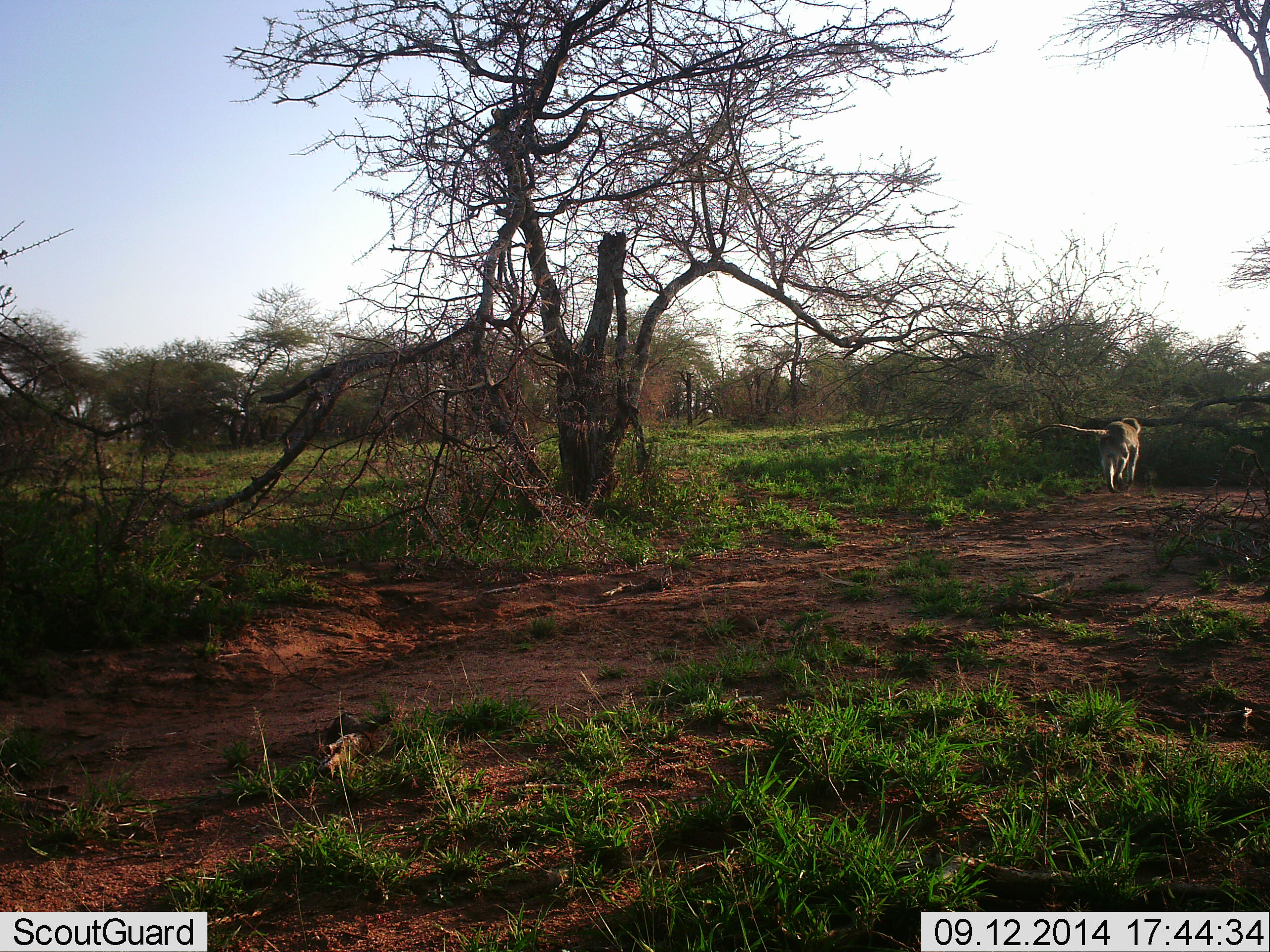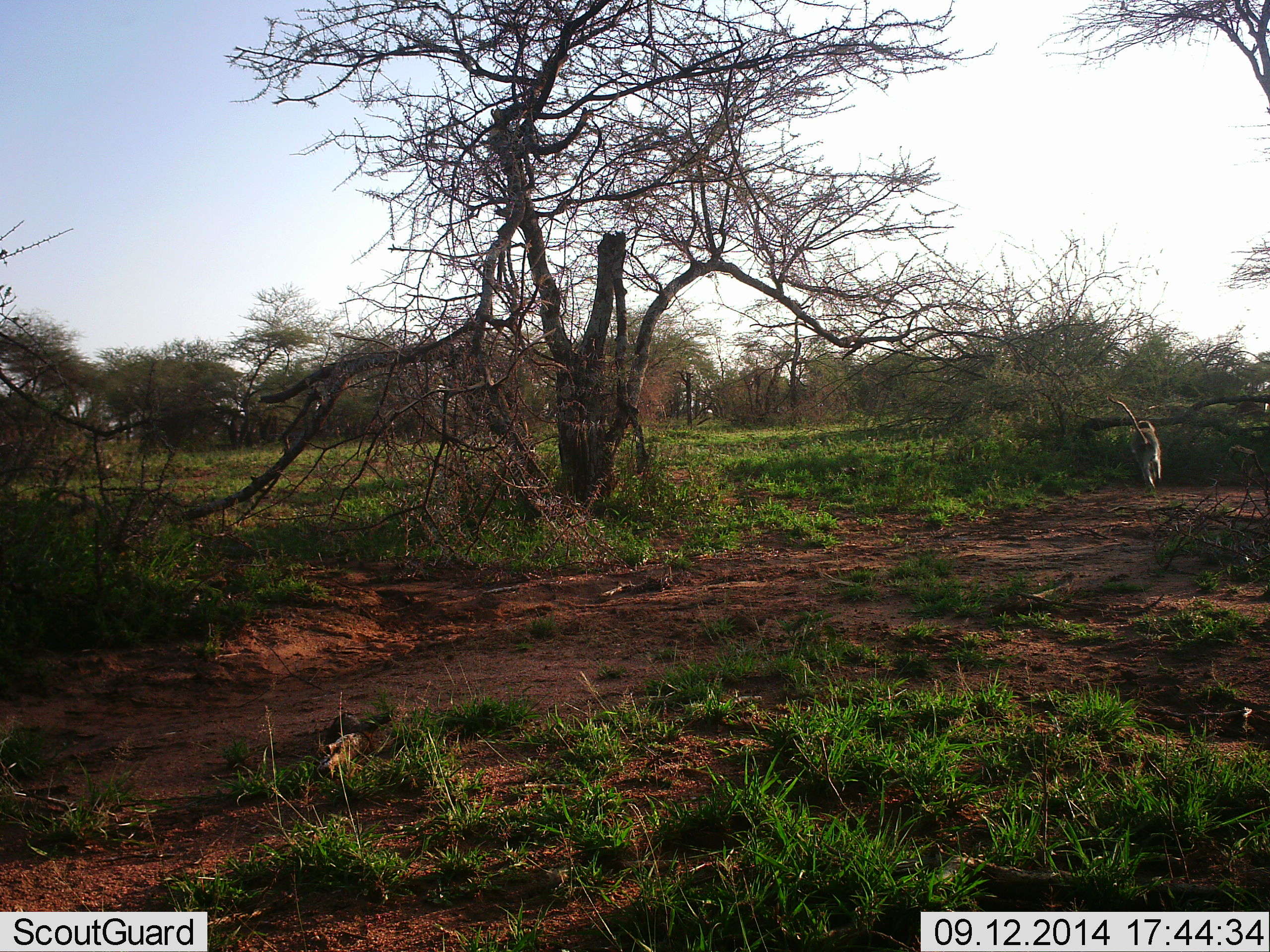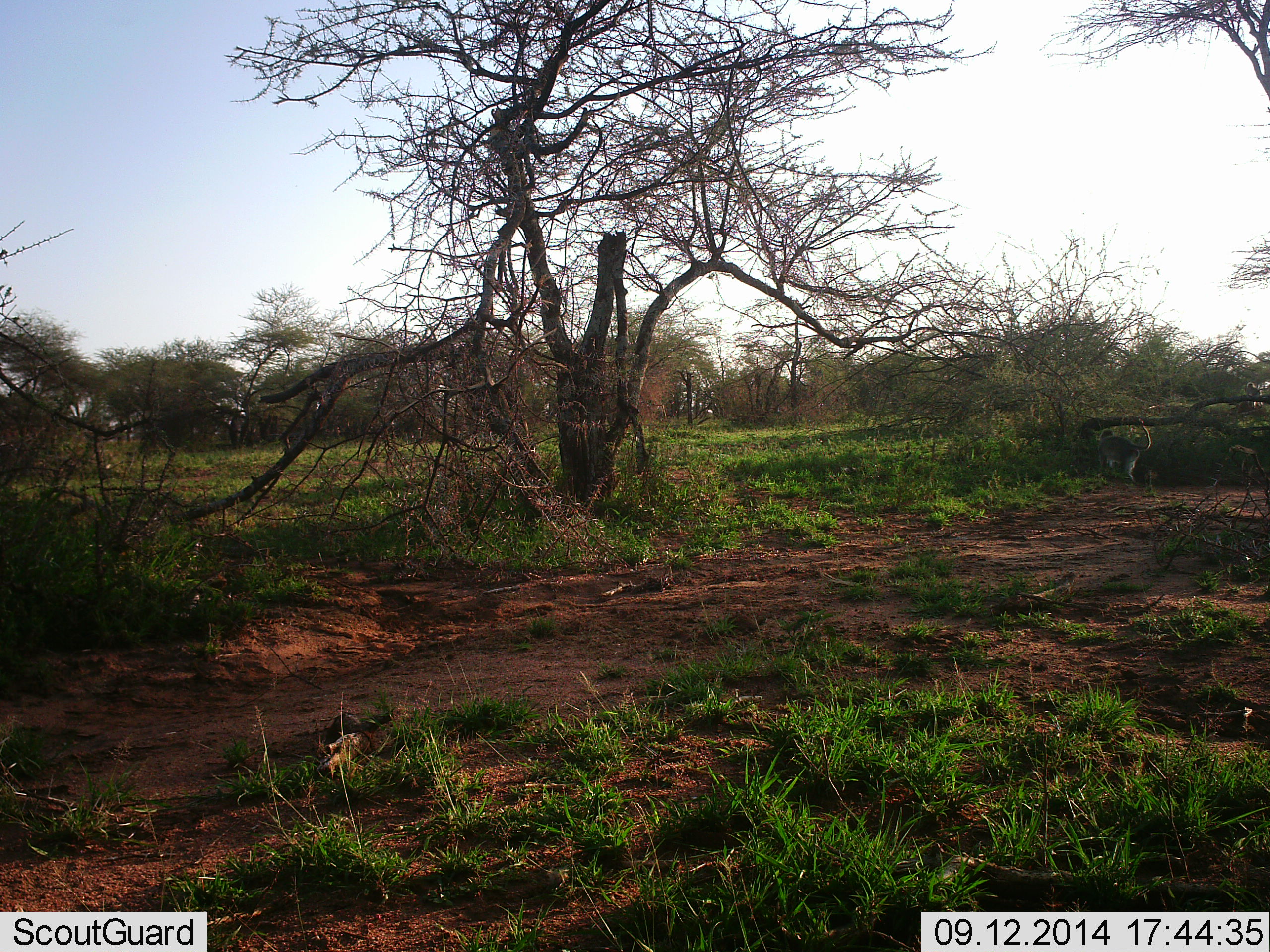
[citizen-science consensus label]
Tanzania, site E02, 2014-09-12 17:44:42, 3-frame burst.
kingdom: Animalia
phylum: Chordata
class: Mammalia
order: Primates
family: Cercopithecidae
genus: Chlorocebus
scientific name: Chlorocebus pygerythrus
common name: vervet monkey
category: monkeyvervet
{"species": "monkeyvervet (vervet monkey) (Chlorocebus pygerythrus)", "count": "2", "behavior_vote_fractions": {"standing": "0%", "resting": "0%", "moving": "100%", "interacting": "0%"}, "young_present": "0%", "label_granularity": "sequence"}